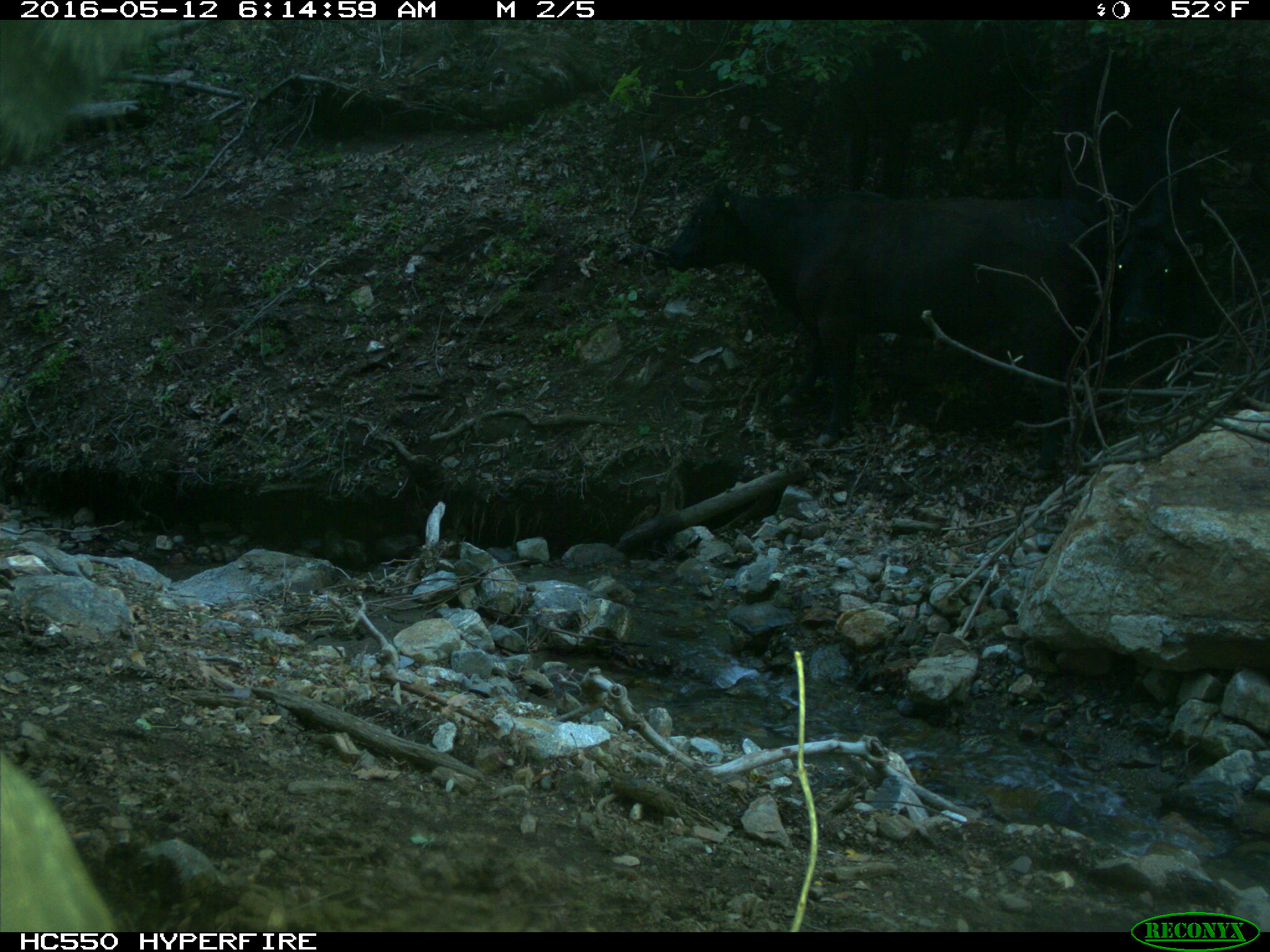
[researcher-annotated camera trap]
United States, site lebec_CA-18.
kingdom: Animalia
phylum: Chordata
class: Mammalia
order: Artiodactyla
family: Bovidae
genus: Bos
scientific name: Bos taurus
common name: domestic cow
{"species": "Bos taurus (domestic cow)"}